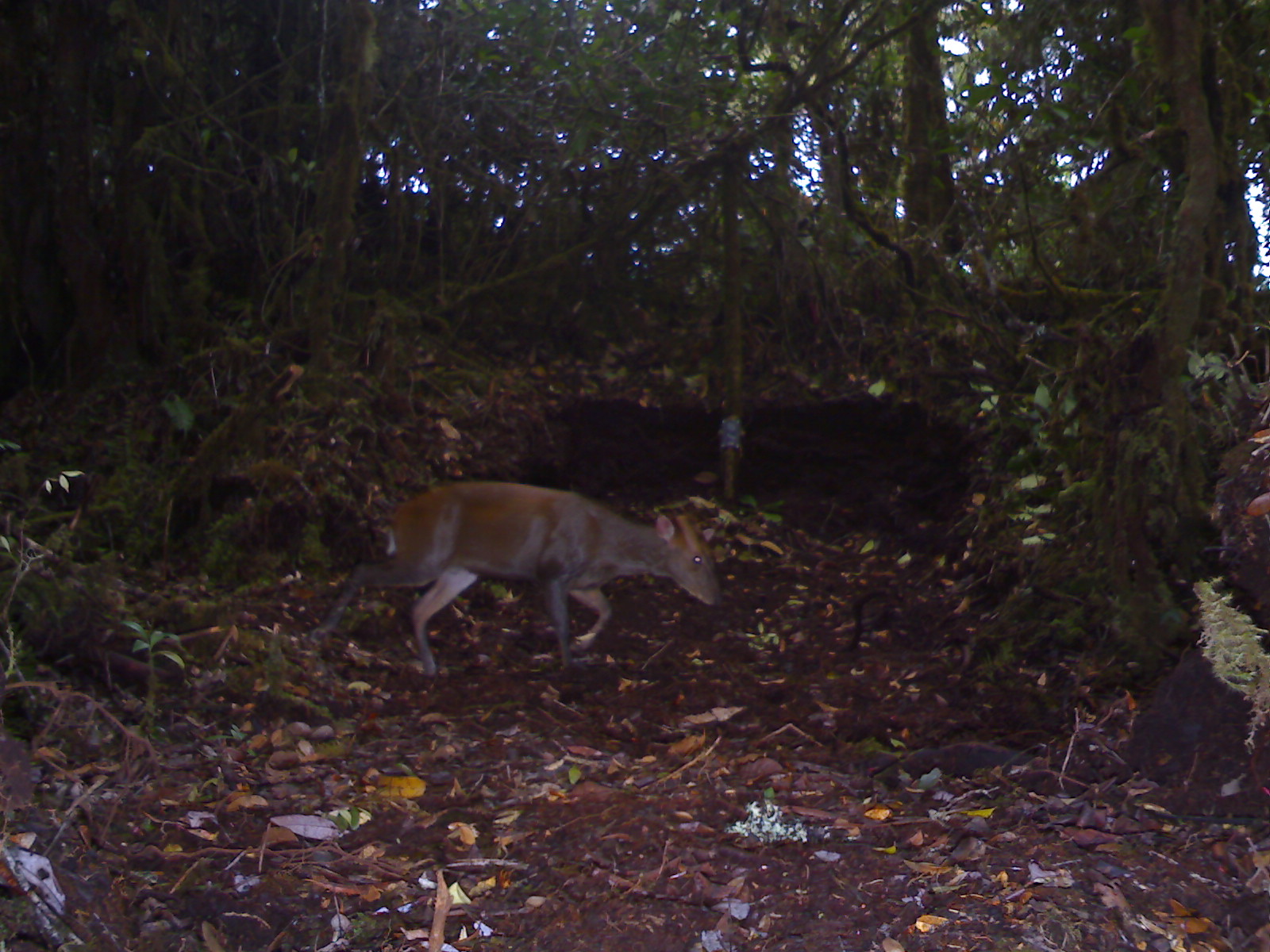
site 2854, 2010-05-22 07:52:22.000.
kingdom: Animalia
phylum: Chordata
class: Mammalia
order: Artiodactyla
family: Cervidae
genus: Muntiacus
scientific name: Muntiacus muntjak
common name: southern red muntjac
Muntiacus muntjak (southern red muntjac), count 1.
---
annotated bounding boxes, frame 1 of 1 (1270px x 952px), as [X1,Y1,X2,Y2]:
muntiacus muntjak: [307,477,723,676]